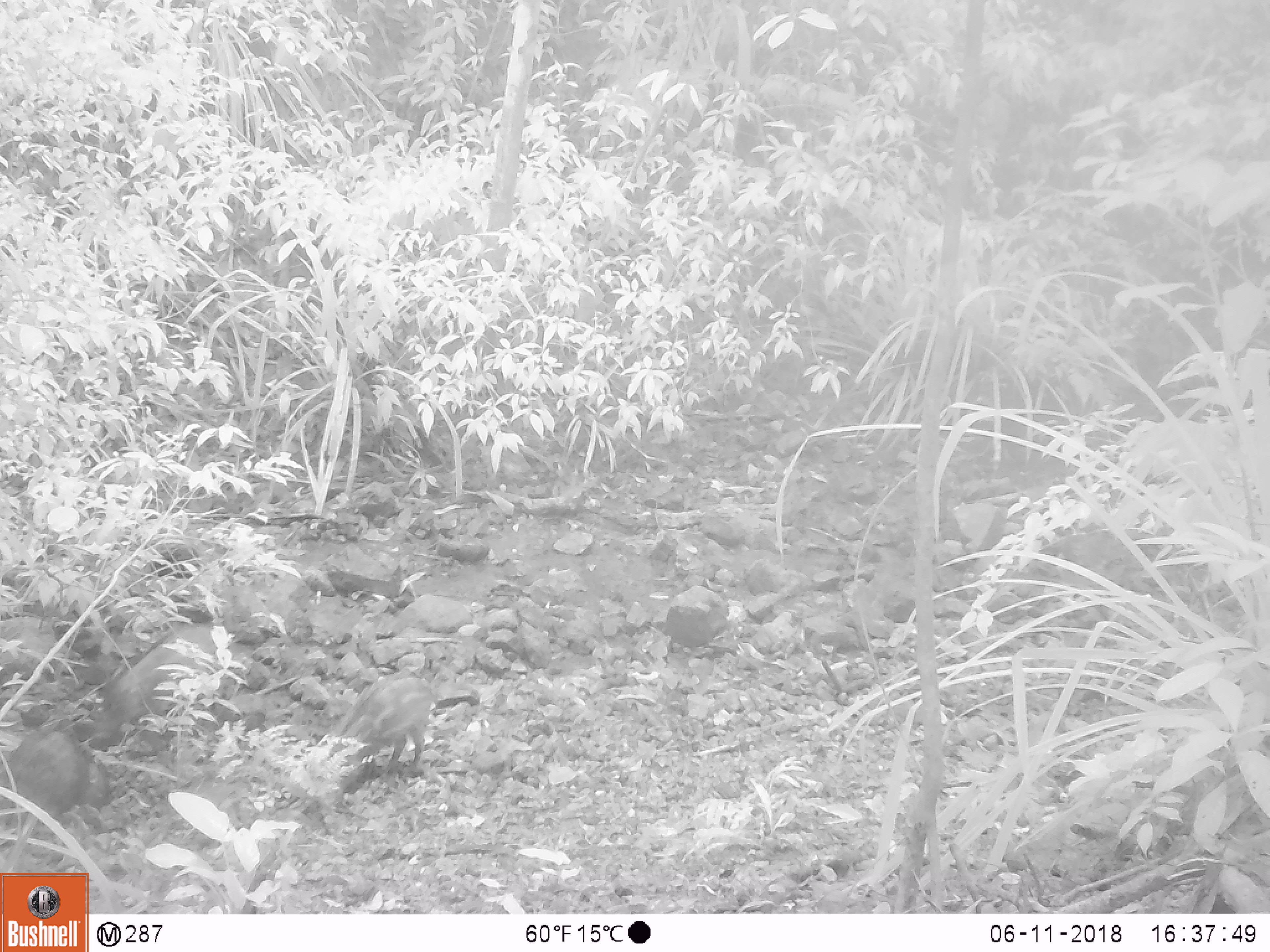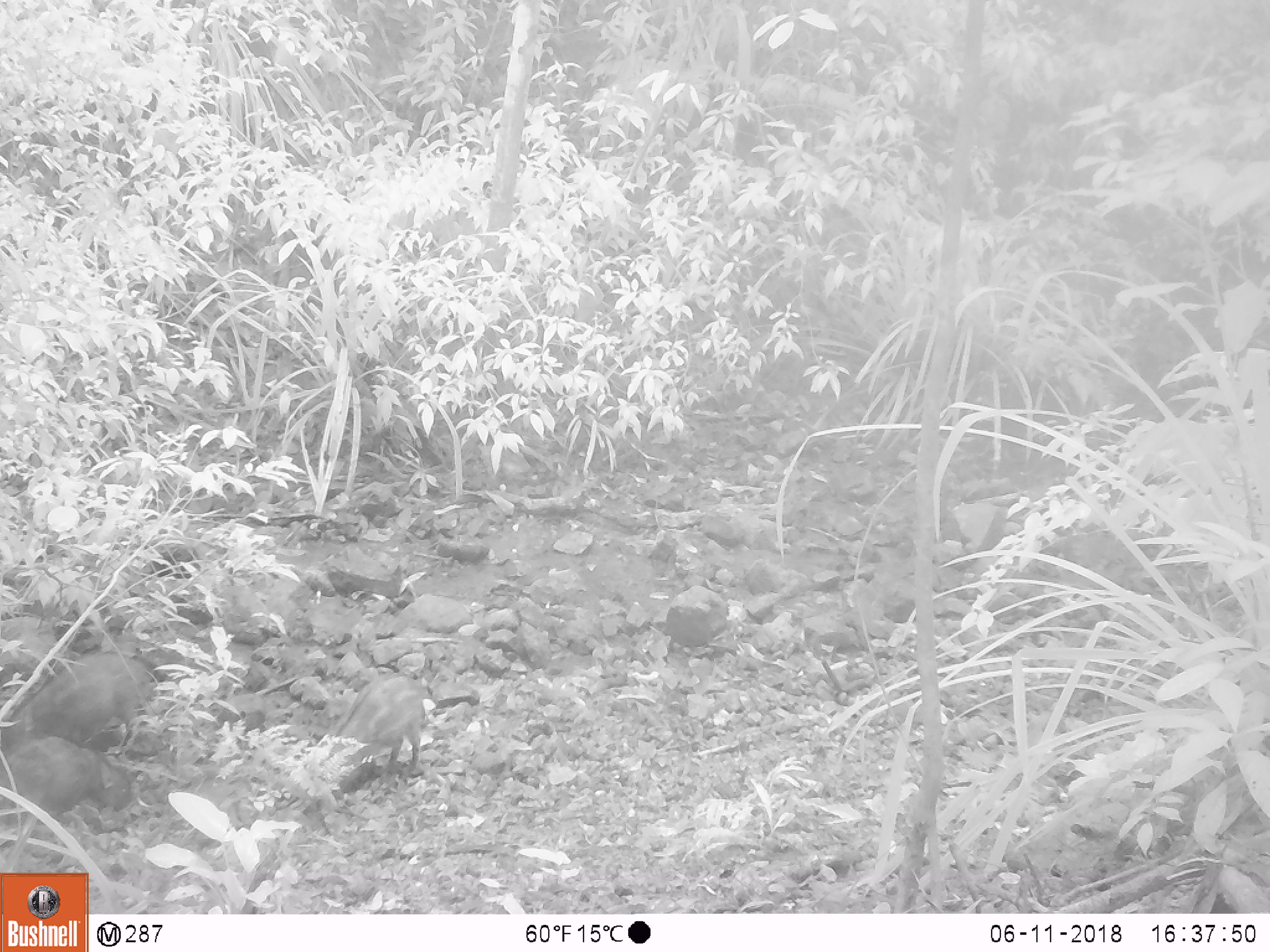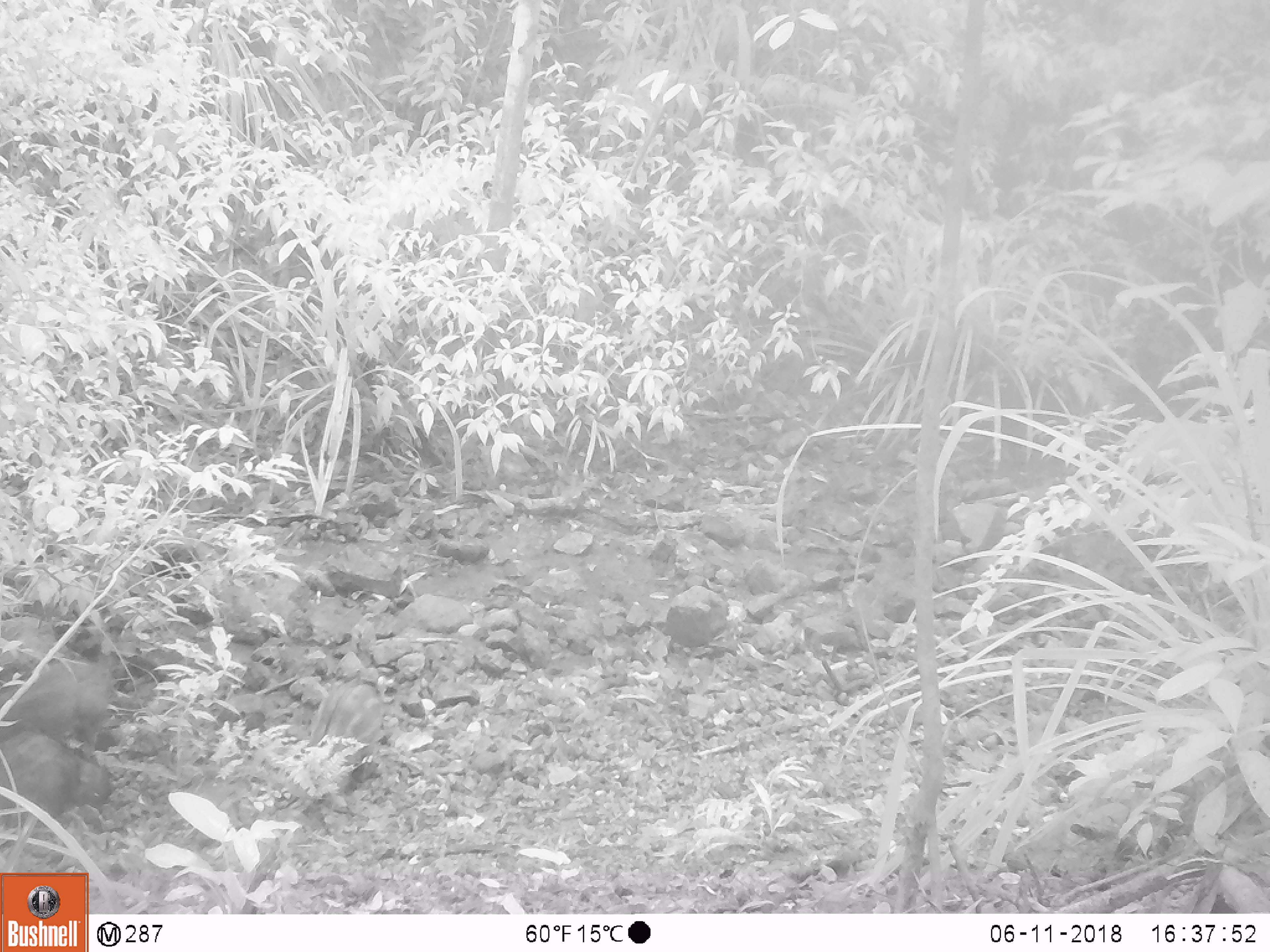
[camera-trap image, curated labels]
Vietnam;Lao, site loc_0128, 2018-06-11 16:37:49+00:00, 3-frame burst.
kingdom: Animalia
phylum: Chordata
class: Mammalia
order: Artiodactyla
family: Suidae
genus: Sus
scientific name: Sus scrofa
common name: eurasian wild pig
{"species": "eurasian wild pig (Sus scrofa)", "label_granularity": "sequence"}